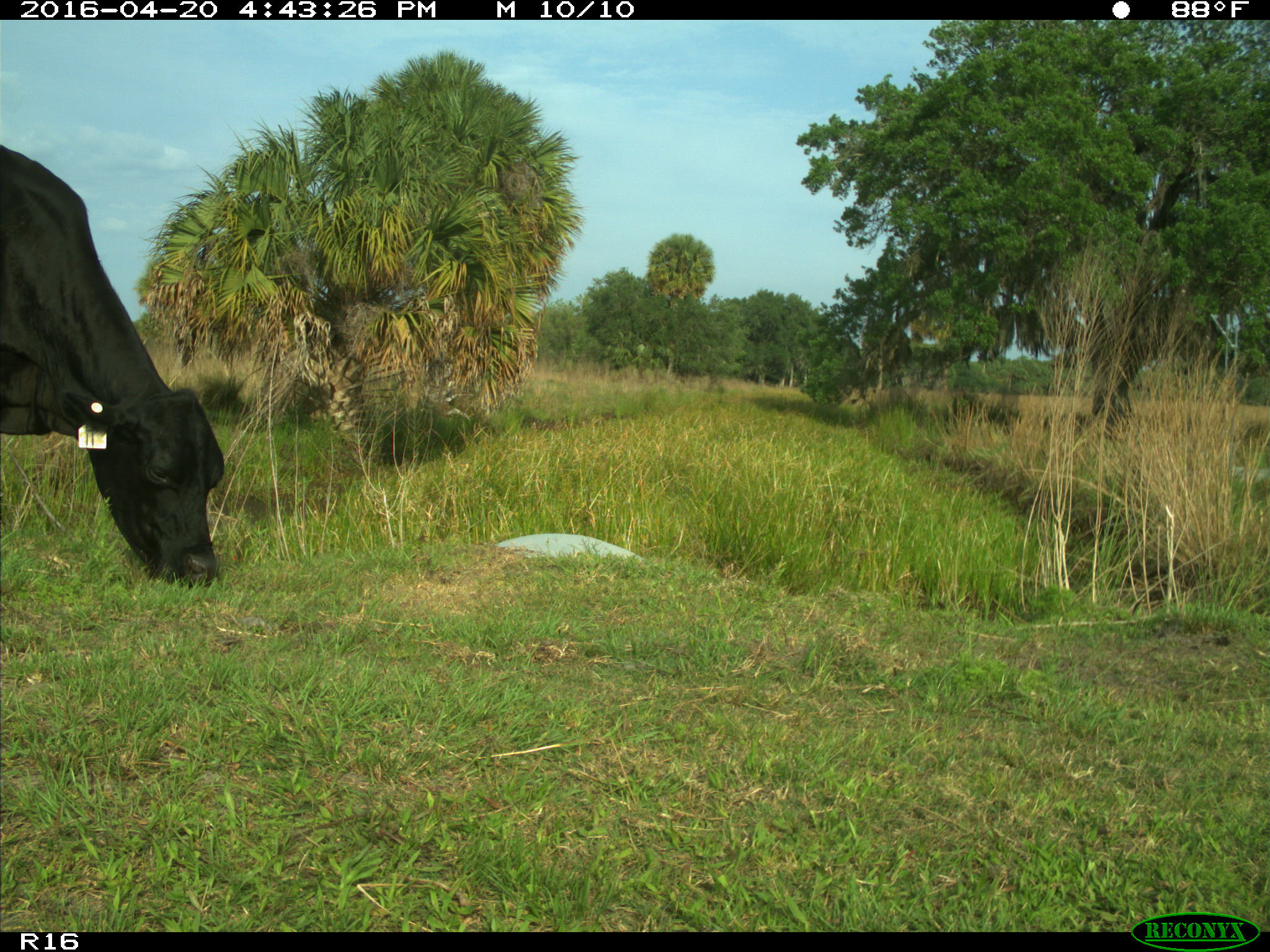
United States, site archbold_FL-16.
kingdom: Animalia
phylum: Chordata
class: Mammalia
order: Artiodactyla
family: Bovidae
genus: Bos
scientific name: Bos taurus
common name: domestic cow